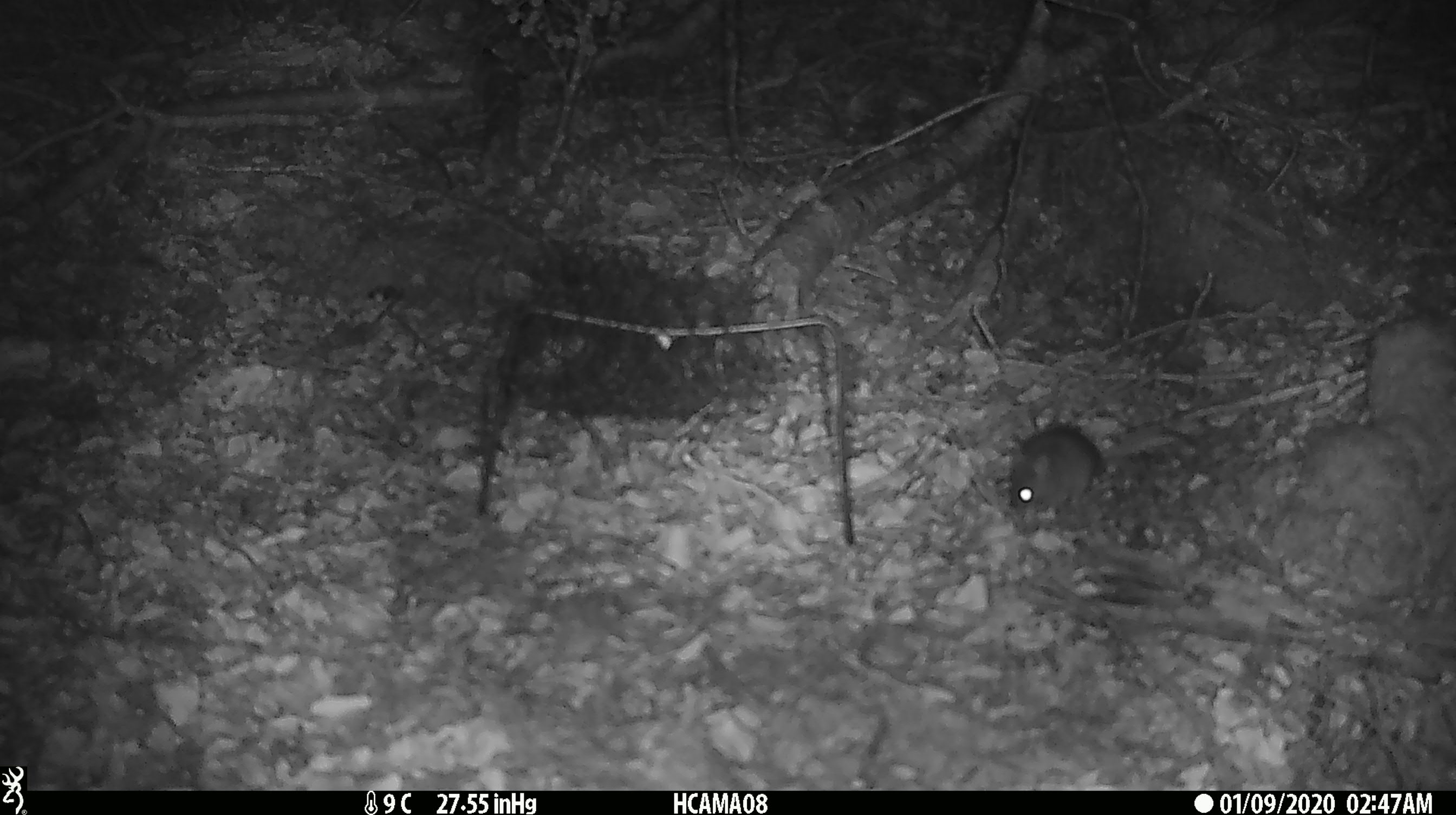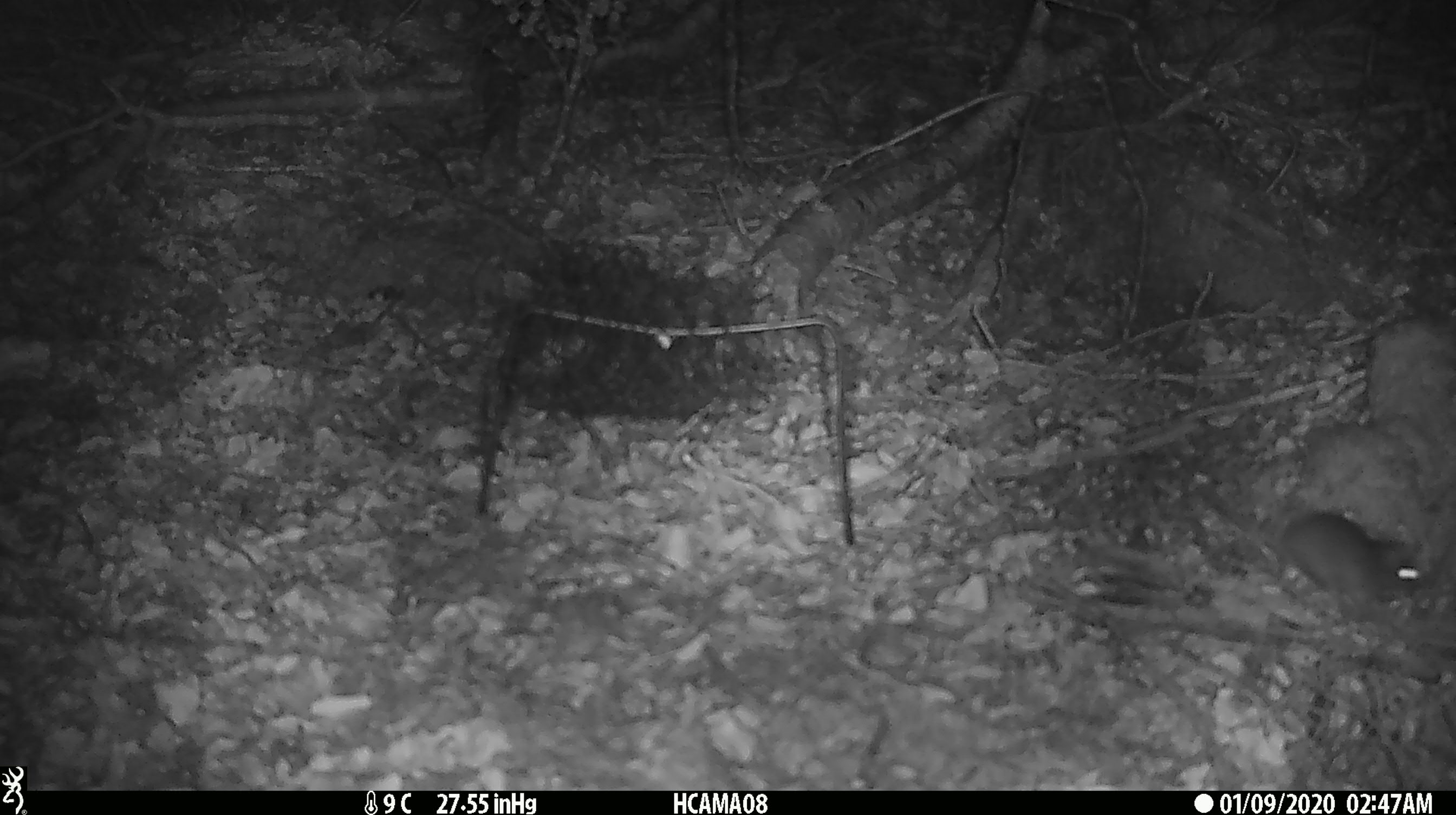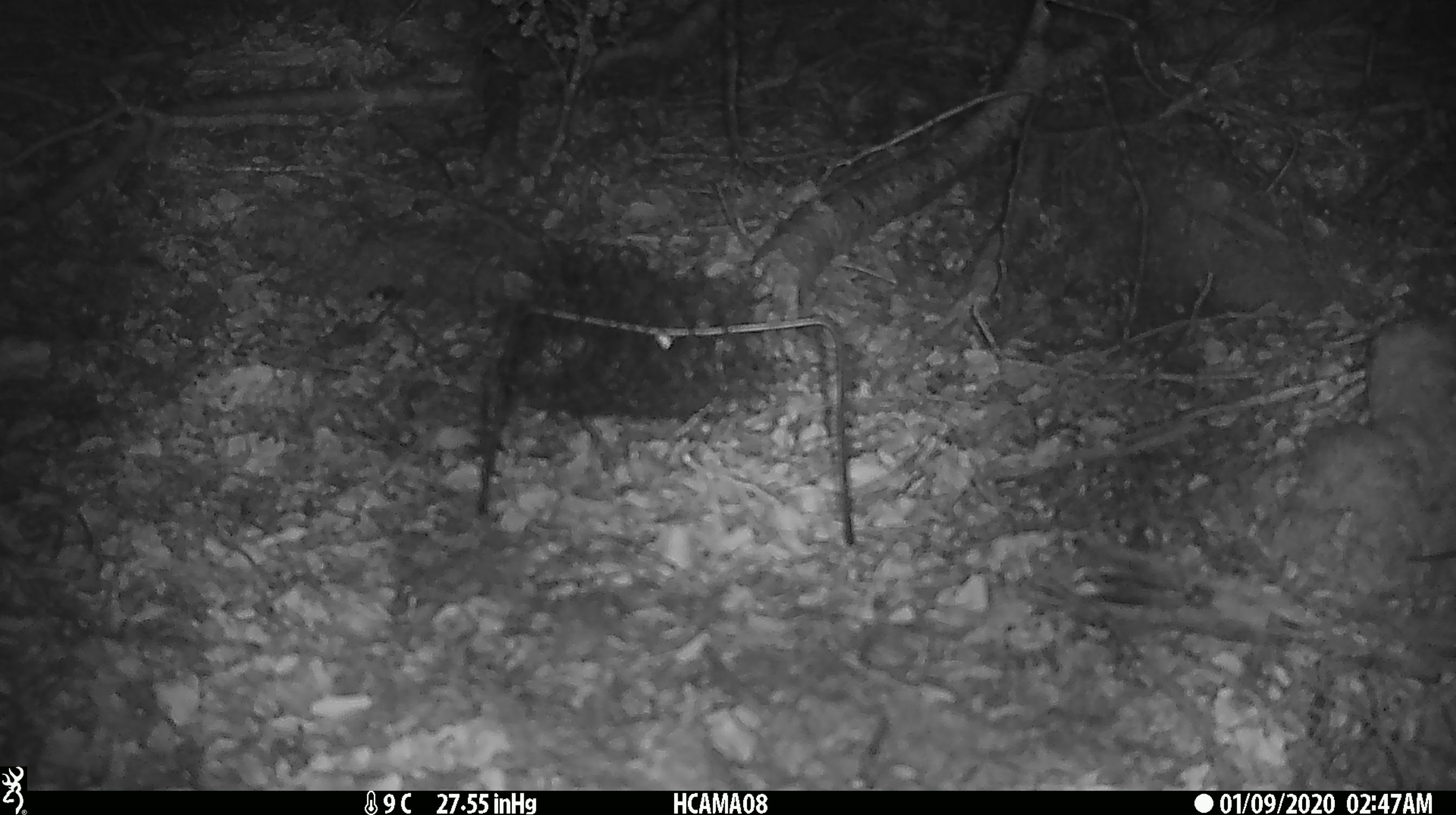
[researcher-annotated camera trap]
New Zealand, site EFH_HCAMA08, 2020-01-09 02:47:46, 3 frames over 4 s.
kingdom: Animalia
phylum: Chordata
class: Mammalia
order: Rodentia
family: Muridae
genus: Mus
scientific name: Mus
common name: mouse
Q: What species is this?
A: Mouse (Mus).